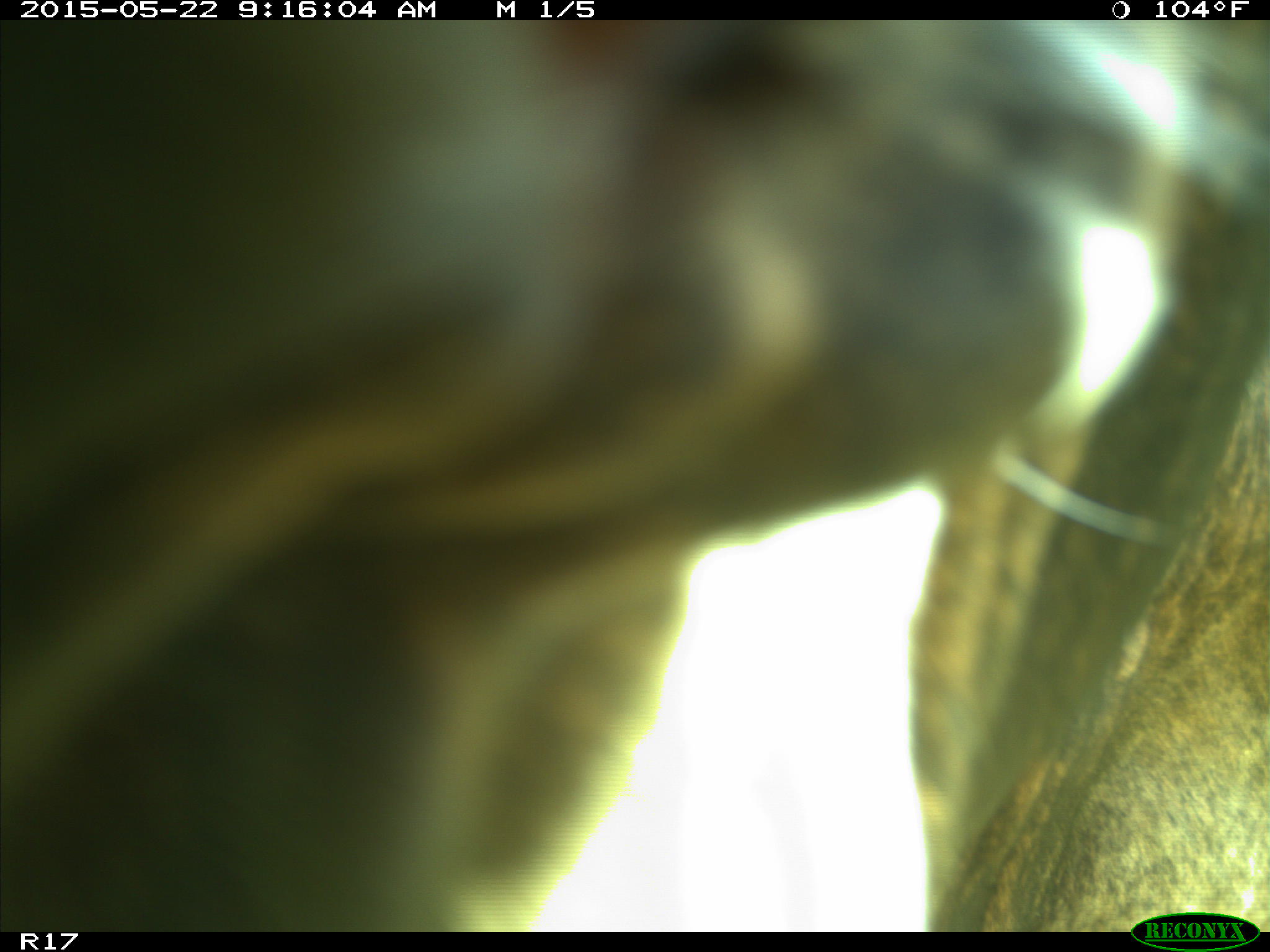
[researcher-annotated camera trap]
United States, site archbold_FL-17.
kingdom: Animalia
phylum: Chordata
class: Mammalia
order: Artiodactyla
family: Bovidae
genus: Bos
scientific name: Bos taurus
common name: domestic cow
Bos taurus (domestic cow).